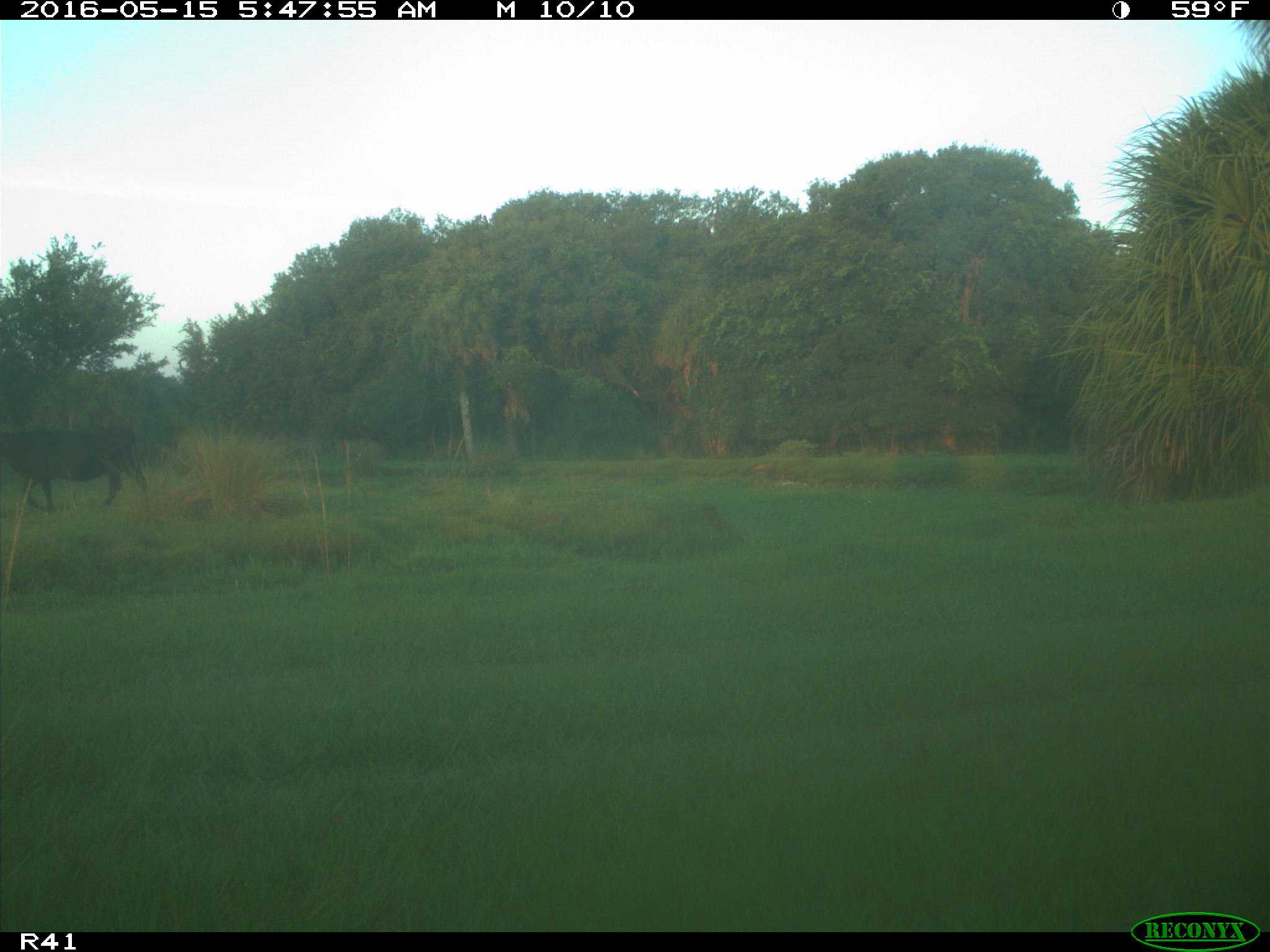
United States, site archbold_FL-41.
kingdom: Animalia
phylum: Chordata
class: Mammalia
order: Artiodactyla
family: Bovidae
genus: Bos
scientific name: Bos taurus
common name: domestic cow